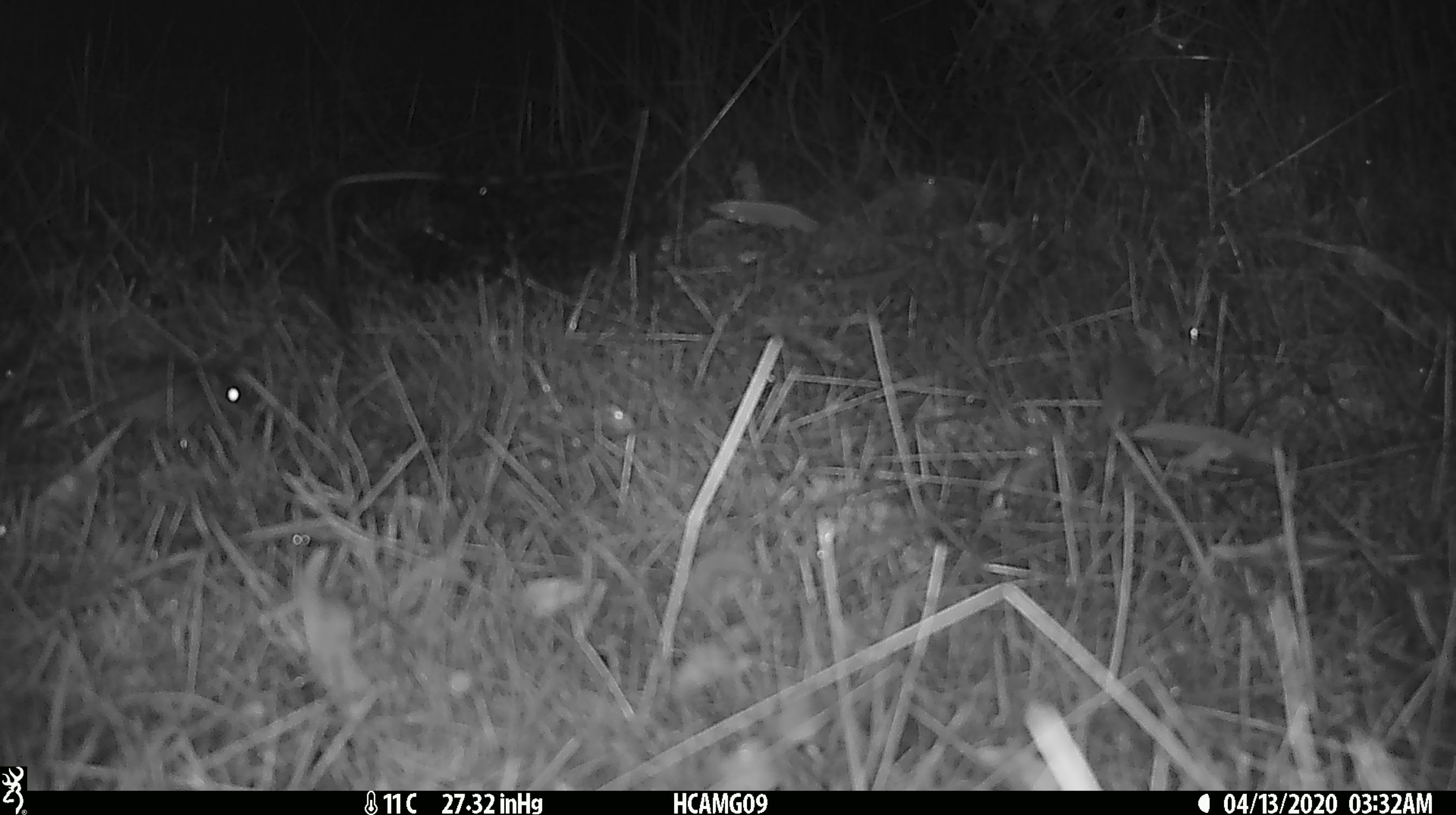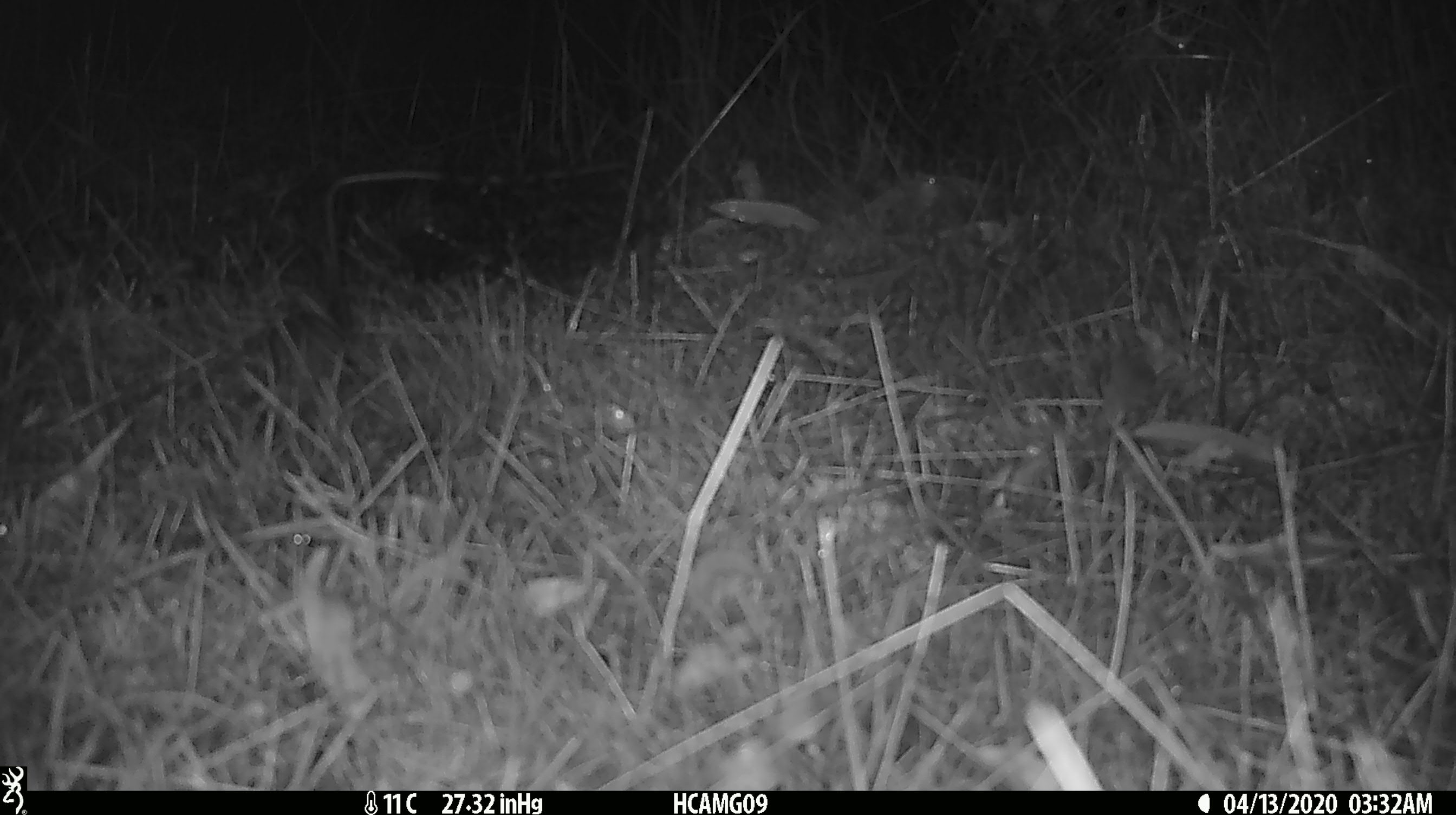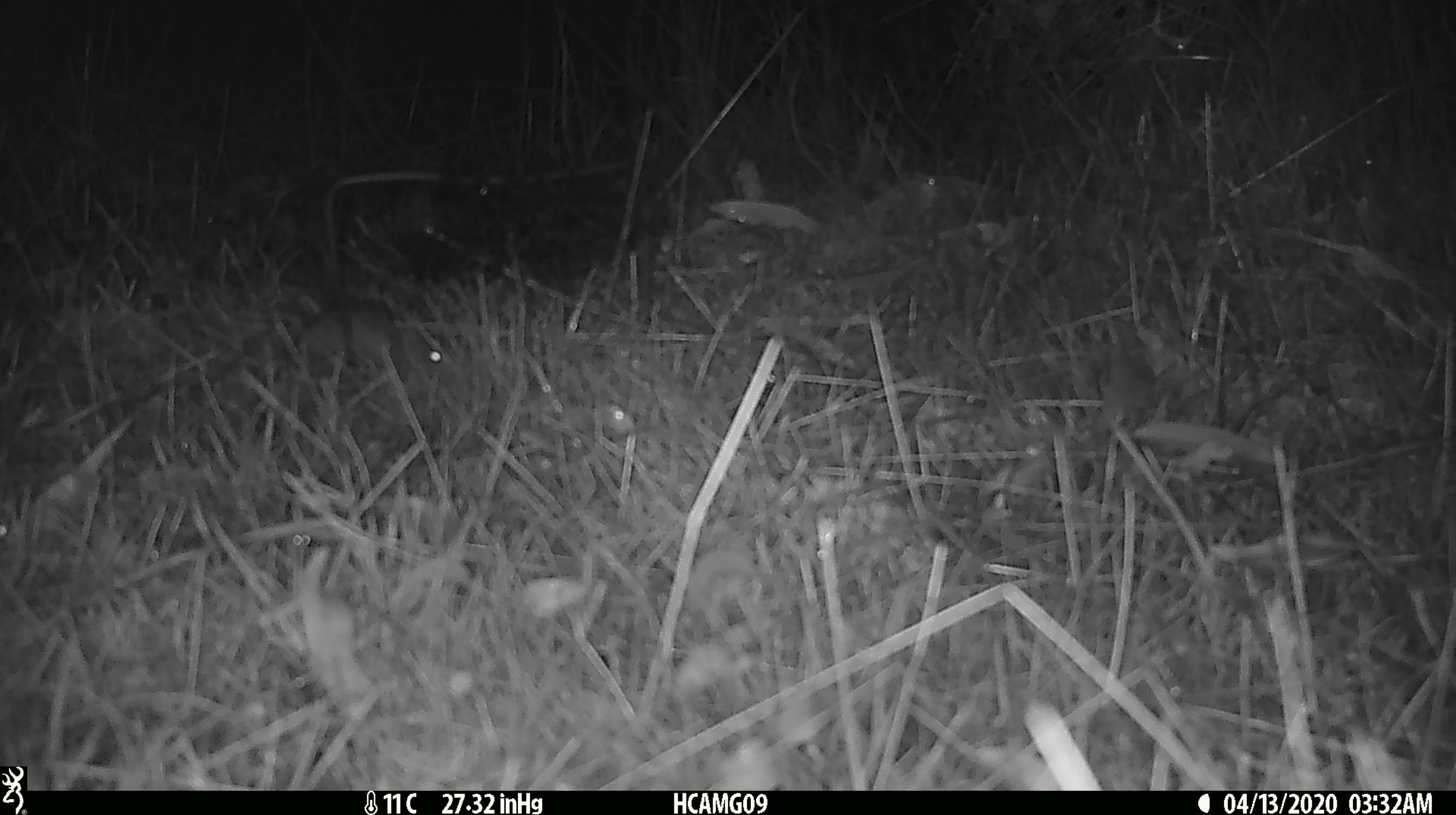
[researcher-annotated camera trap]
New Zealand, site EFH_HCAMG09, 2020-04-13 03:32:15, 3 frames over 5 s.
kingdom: Animalia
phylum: Chordata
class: Mammalia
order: Rodentia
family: Muridae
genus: Mus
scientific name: Mus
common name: mouse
Mouse (Mus).